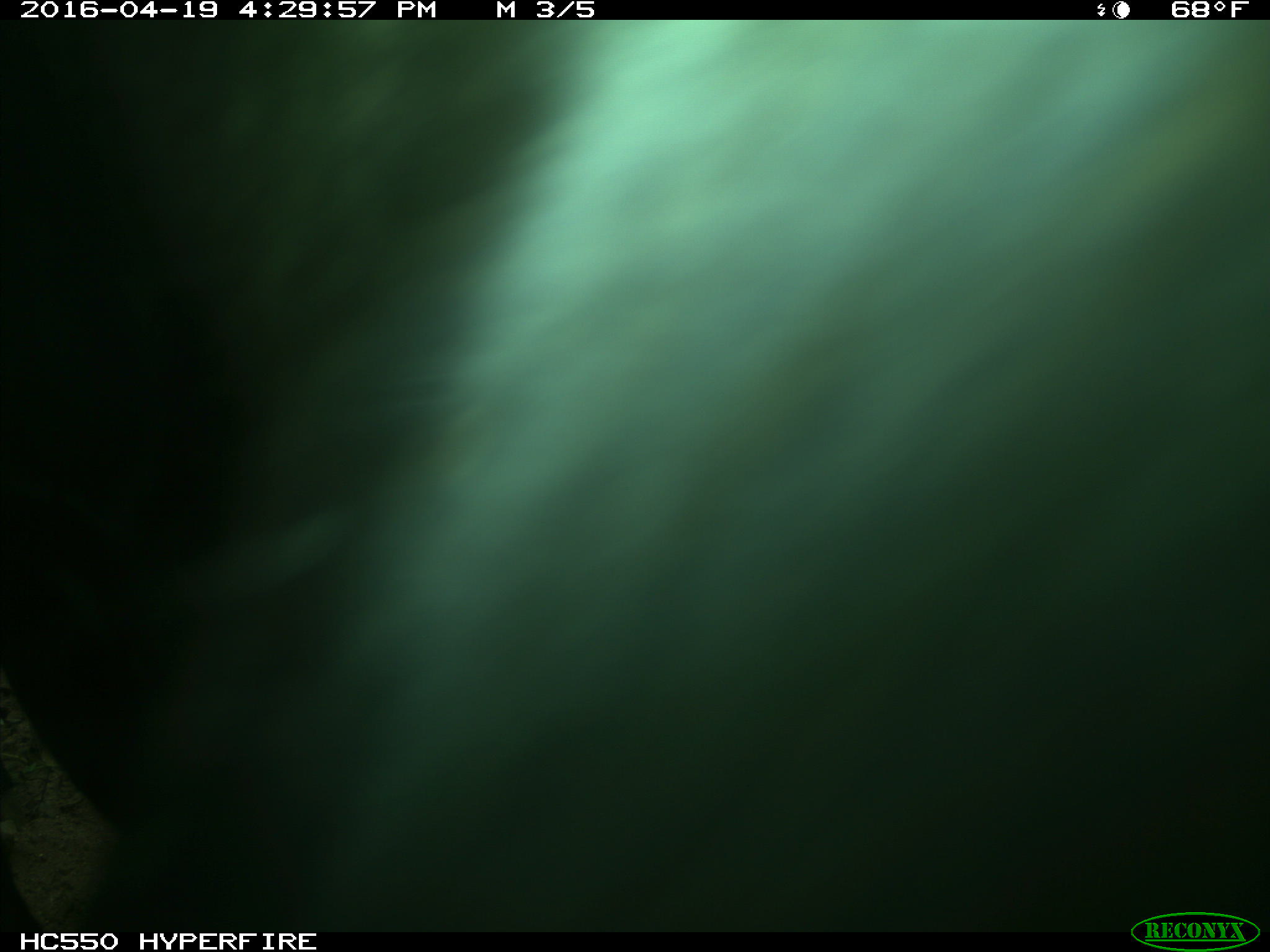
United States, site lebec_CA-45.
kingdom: Animalia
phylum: Chordata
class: Mammalia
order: Artiodactyla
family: Bovidae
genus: Bos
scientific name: Bos taurus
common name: domestic cow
Bos taurus (domestic cow).